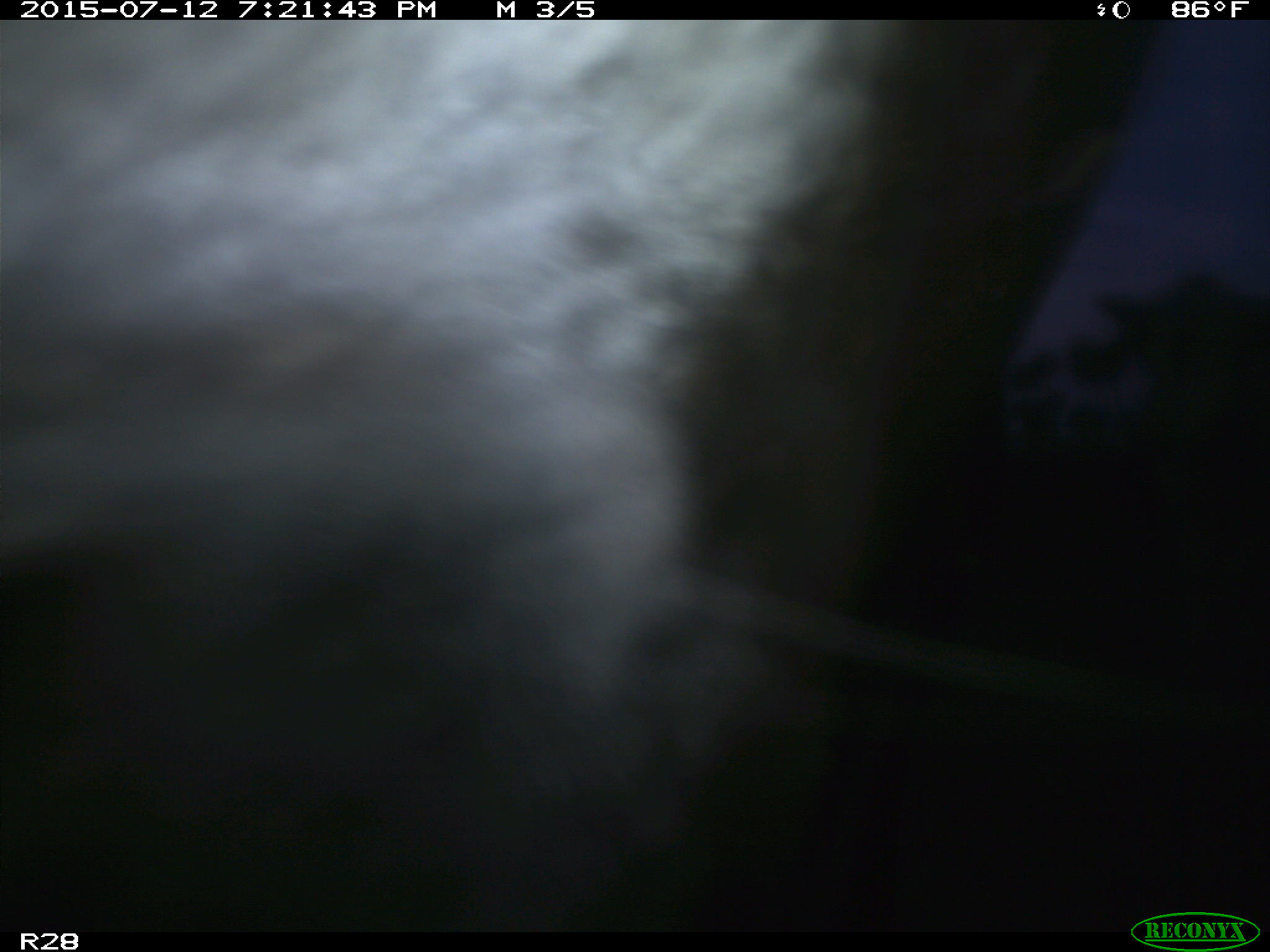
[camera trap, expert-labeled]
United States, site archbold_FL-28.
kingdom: Animalia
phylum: Chordata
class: Mammalia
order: Artiodactyla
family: Bovidae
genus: Bos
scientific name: Bos taurus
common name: domestic cow